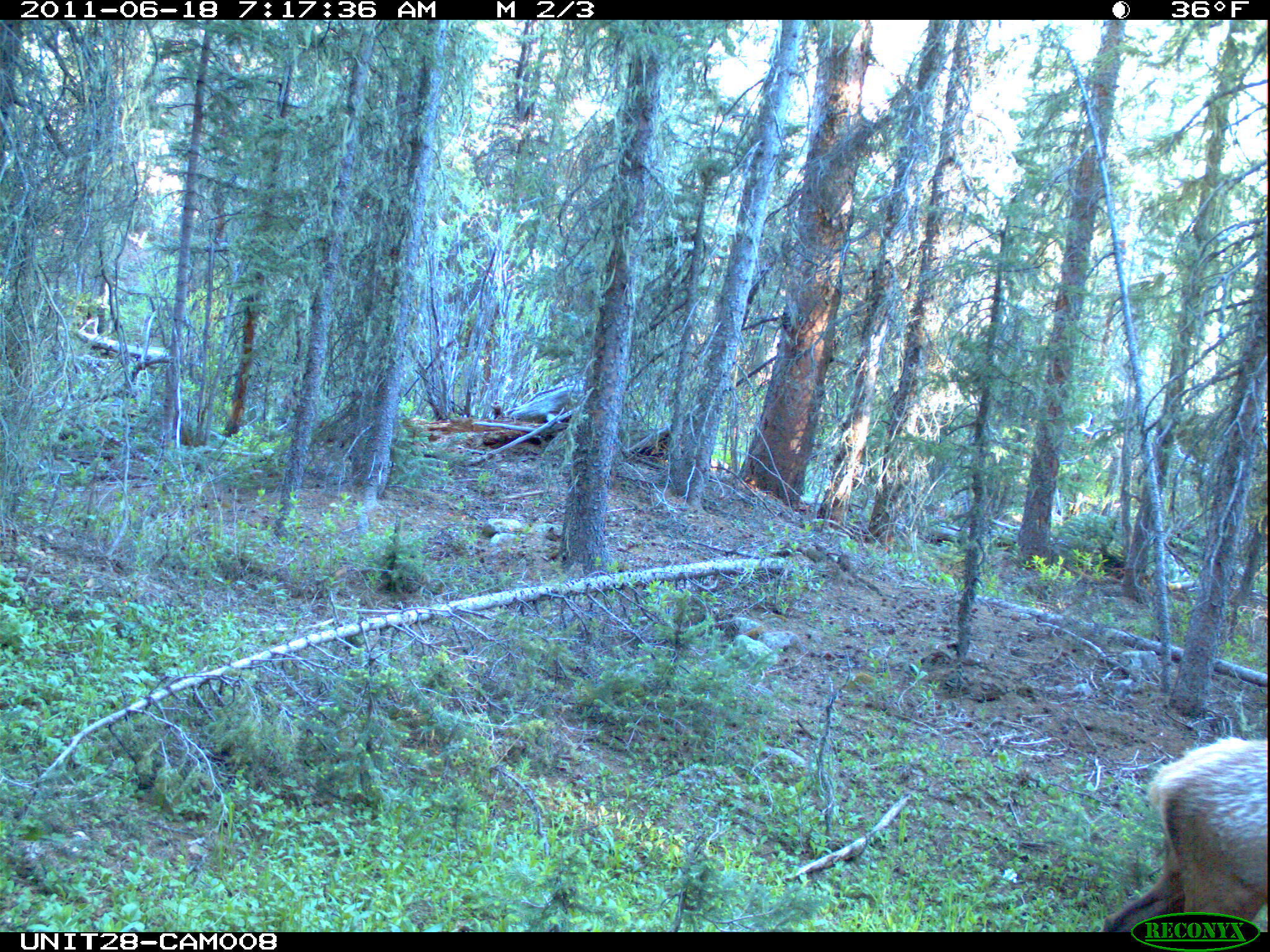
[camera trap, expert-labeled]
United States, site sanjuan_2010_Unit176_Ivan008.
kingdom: Animalia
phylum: Chordata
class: Mammalia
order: Artiodactyla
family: Cervidae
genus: Cervus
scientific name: Cervus elaphus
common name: red deer